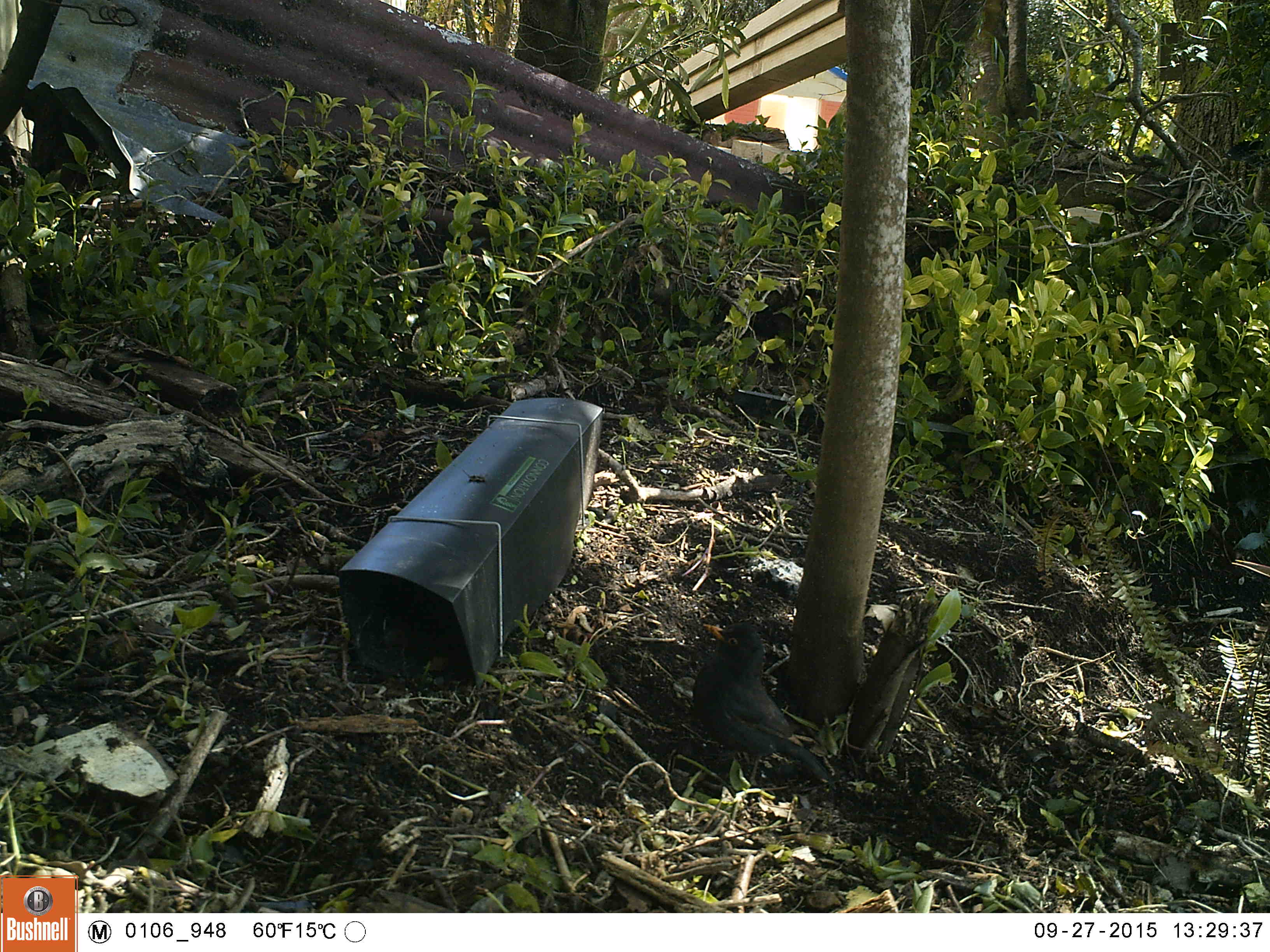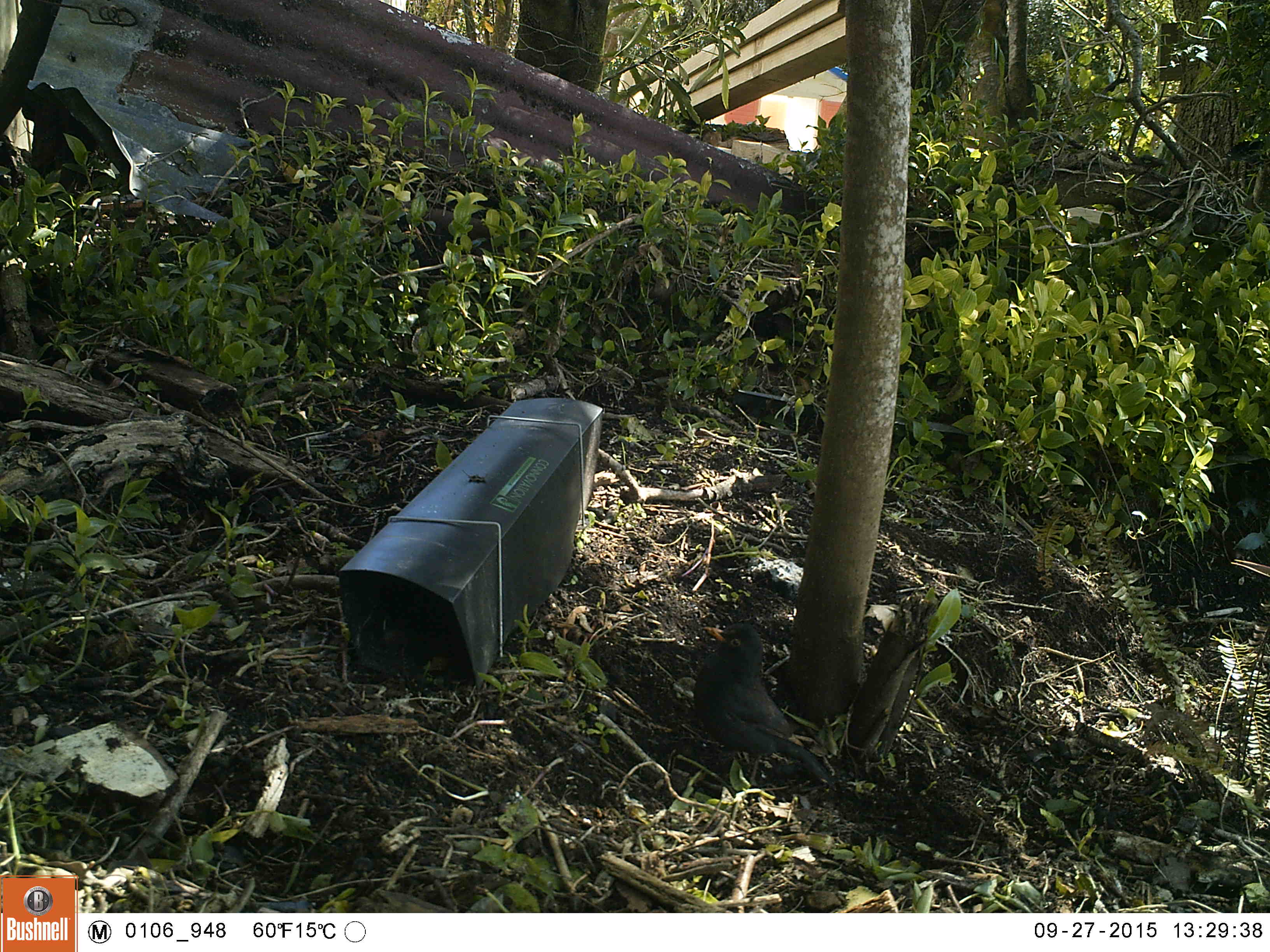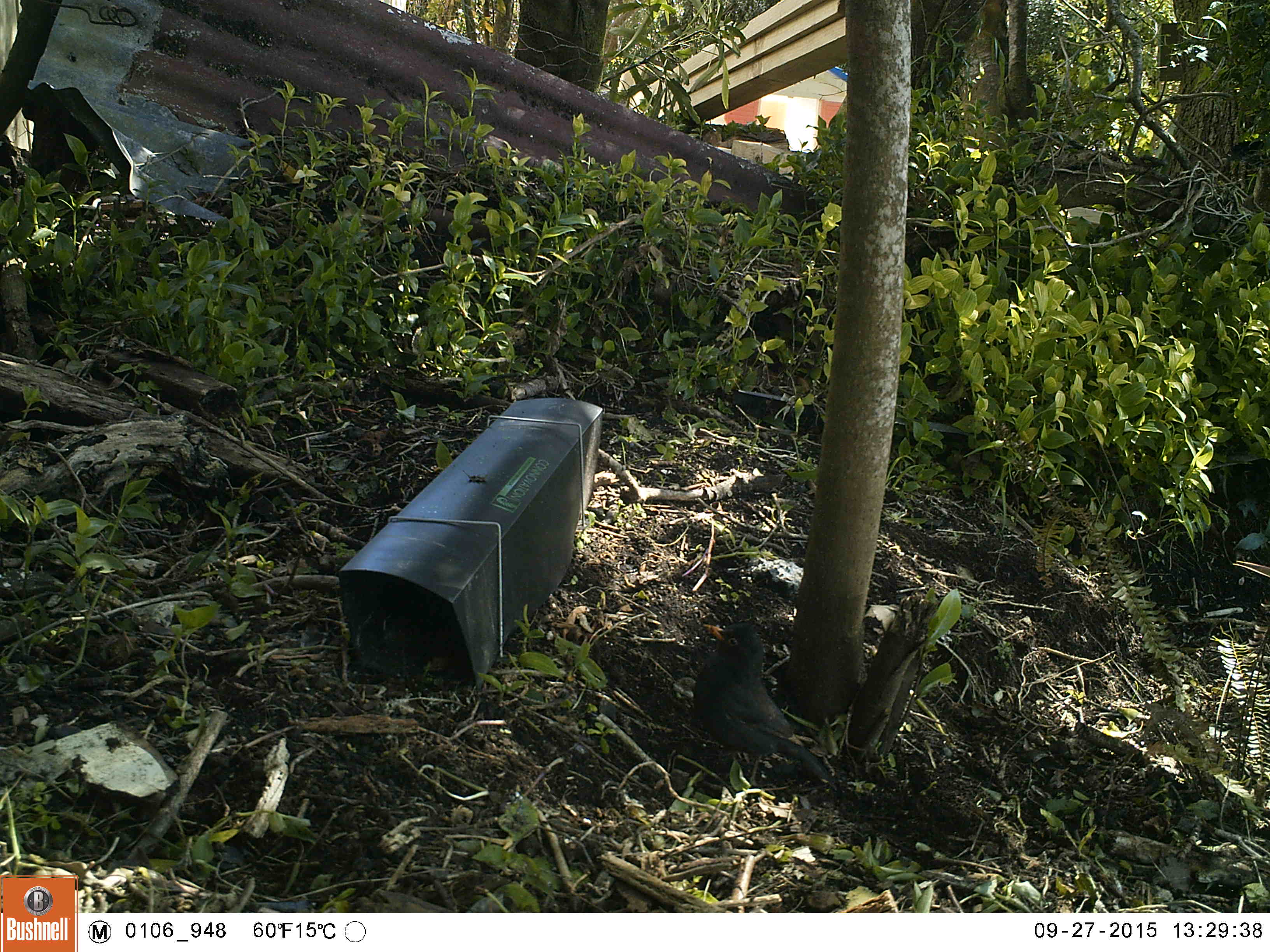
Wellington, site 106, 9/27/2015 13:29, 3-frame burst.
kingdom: Animalia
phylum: Chordata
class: Aves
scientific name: Aves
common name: bird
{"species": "bird (Aves)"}